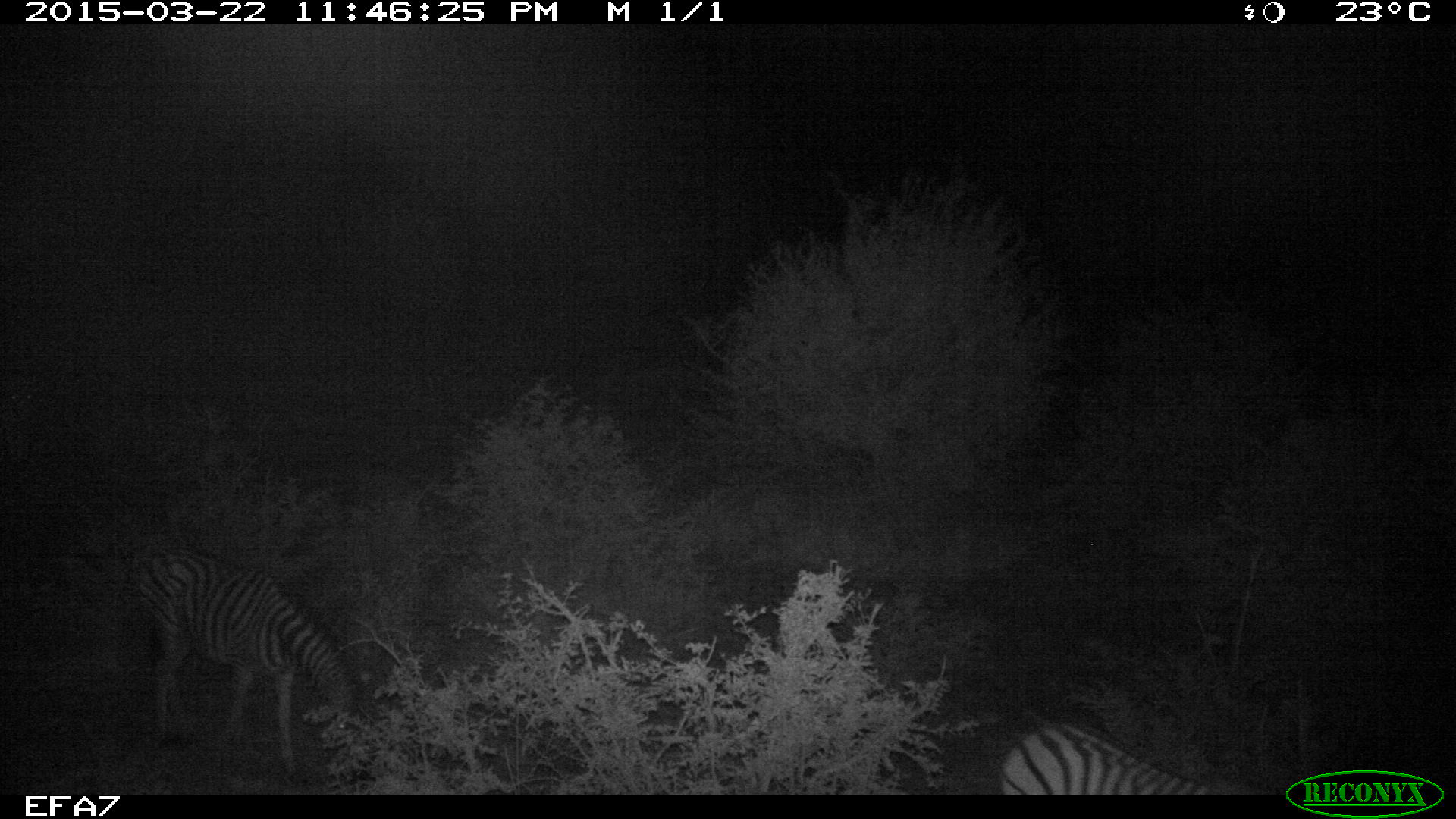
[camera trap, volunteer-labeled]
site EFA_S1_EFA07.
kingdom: Animalia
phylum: Chordata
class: Mammalia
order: Perissodactyla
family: Equidae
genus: Equus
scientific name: Equus quagga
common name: plains zebra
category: zebraplains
Zebraplains (plains zebra) (Equus quagga), count 2. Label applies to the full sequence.